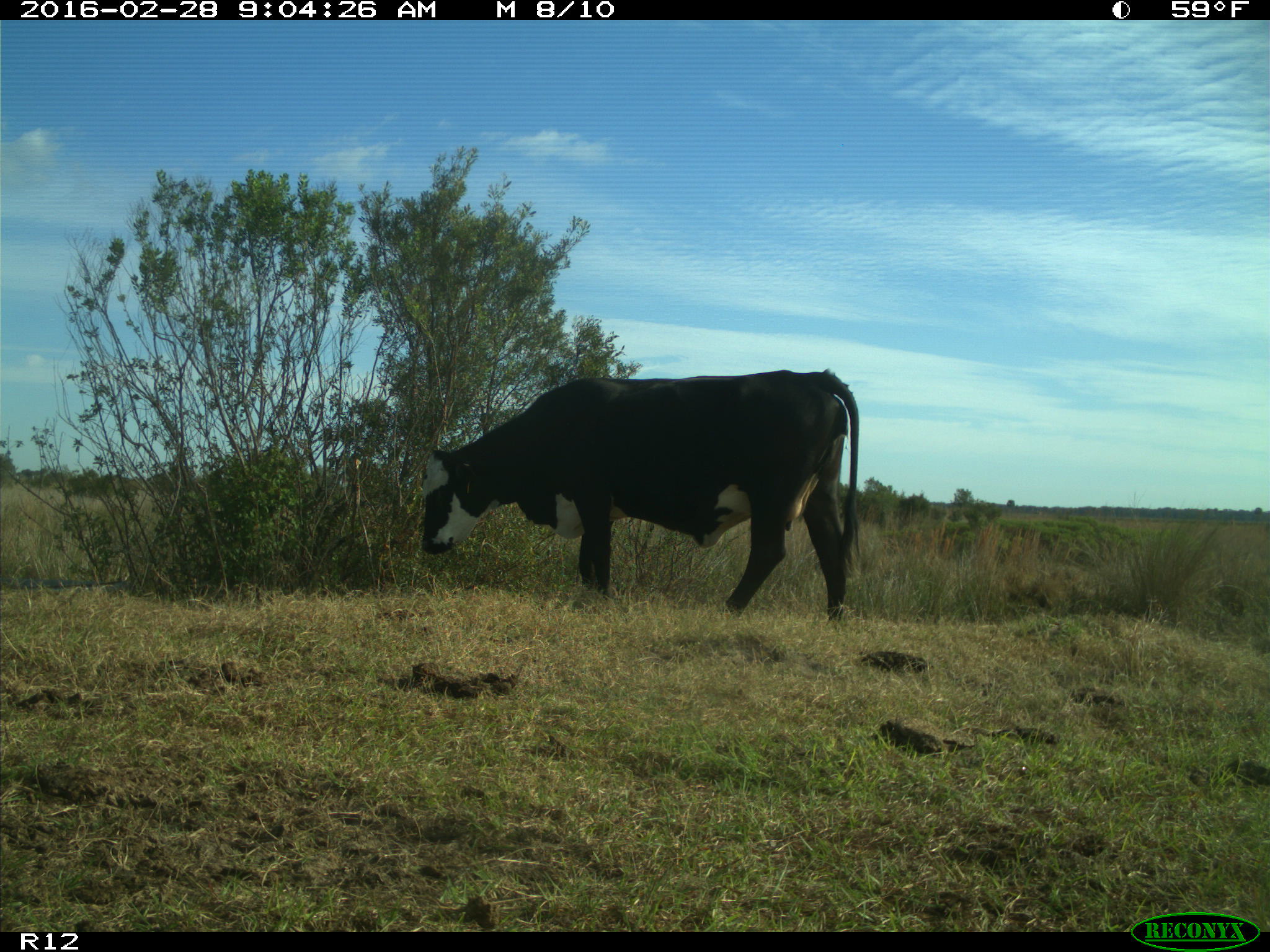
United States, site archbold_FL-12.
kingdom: Animalia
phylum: Chordata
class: Mammalia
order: Artiodactyla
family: Bovidae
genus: Bos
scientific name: Bos taurus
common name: domestic cow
Bos taurus (domestic cow).